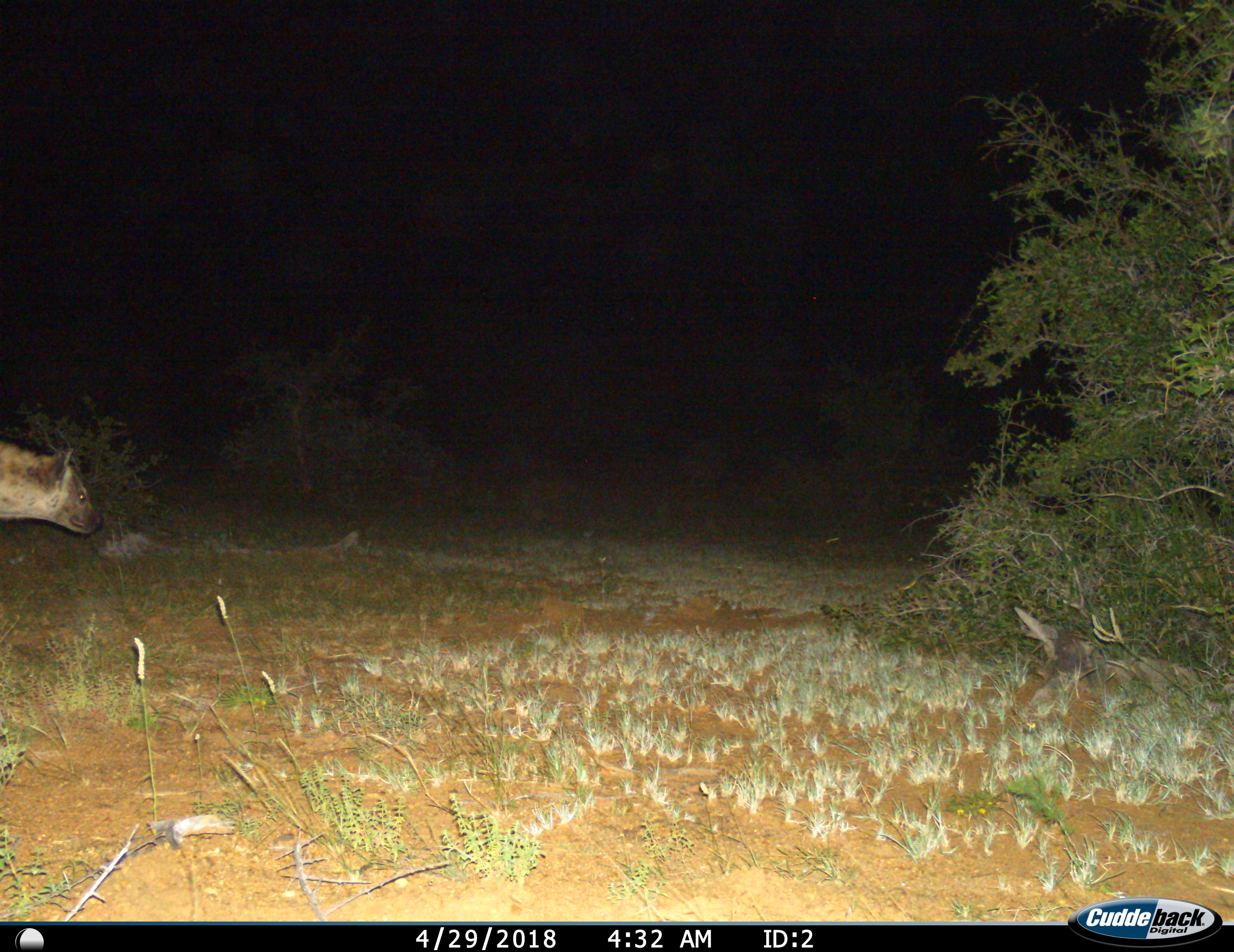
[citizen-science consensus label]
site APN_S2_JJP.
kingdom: Animalia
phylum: Chordata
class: Mammalia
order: Carnivora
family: Hyaenidae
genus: Crocuta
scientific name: Crocuta crocuta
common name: spotted hyena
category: hyenaspotted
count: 1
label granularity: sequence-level